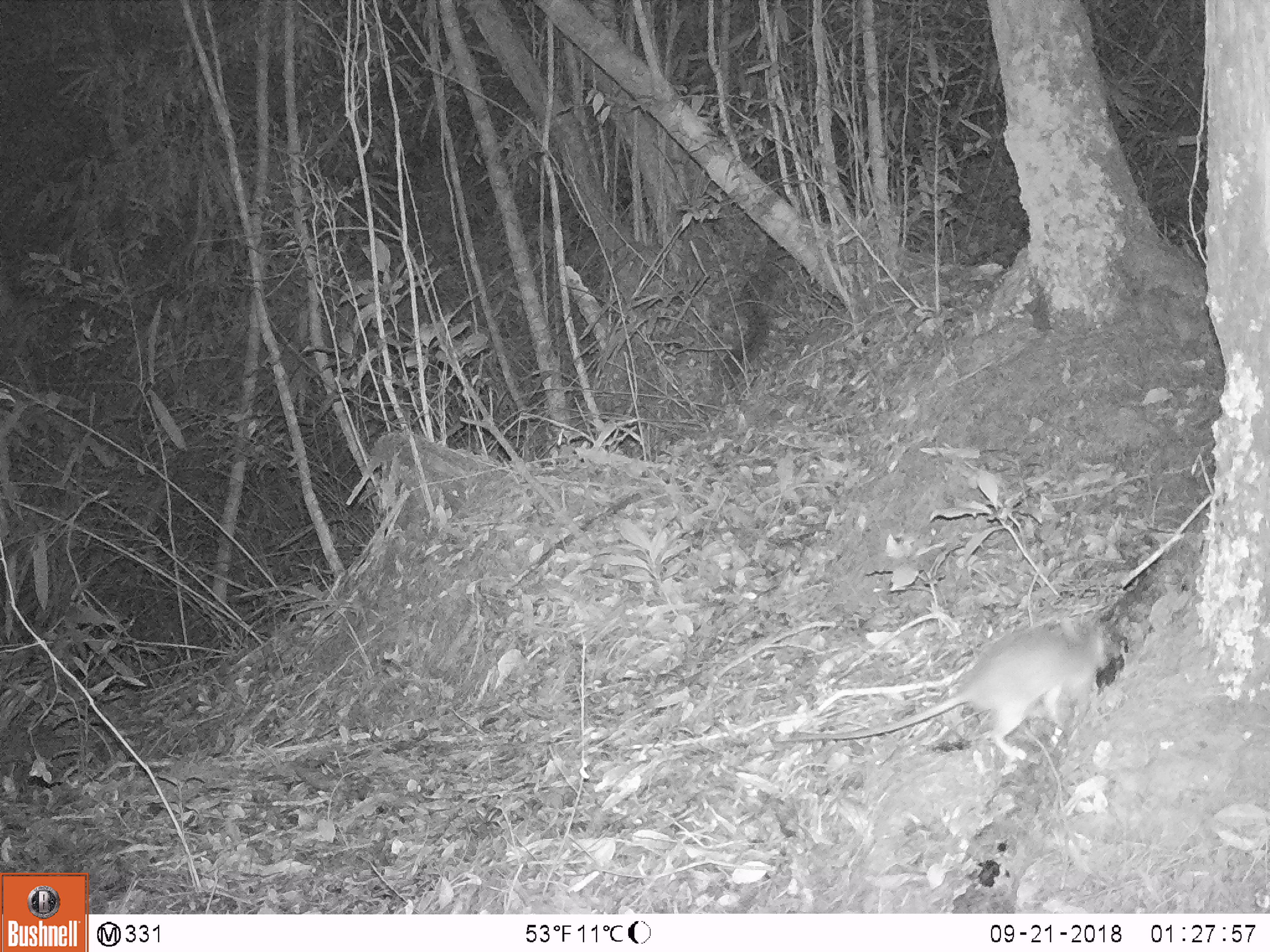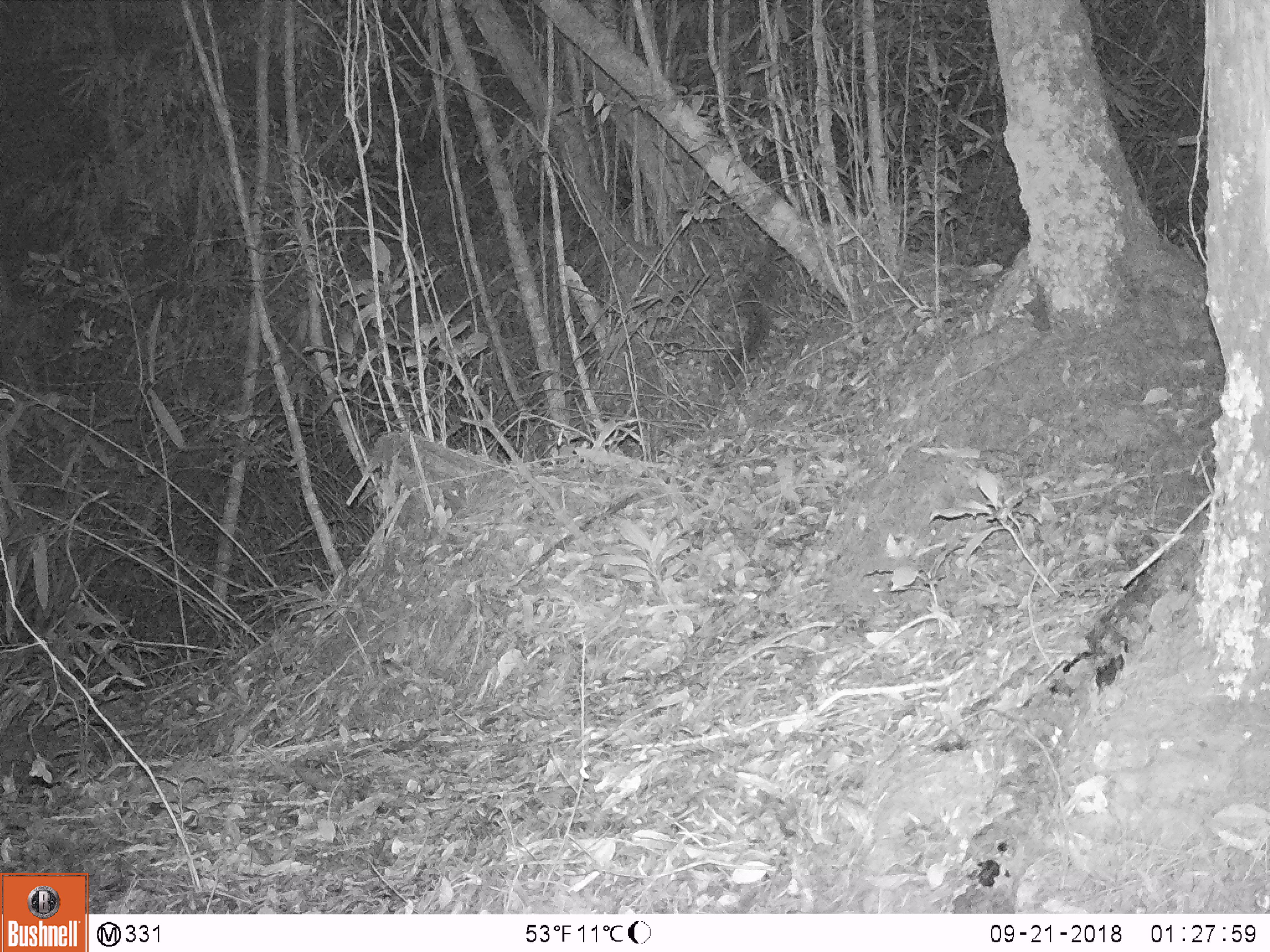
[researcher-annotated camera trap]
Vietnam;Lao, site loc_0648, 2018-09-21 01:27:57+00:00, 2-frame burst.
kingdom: Animalia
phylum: Chordata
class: Mammalia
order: Rodentia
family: Muridae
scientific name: Muridae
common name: old-world mice and rats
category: unidentified murid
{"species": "unidentified murid (old-world mice and rats) (Muridae)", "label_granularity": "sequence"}